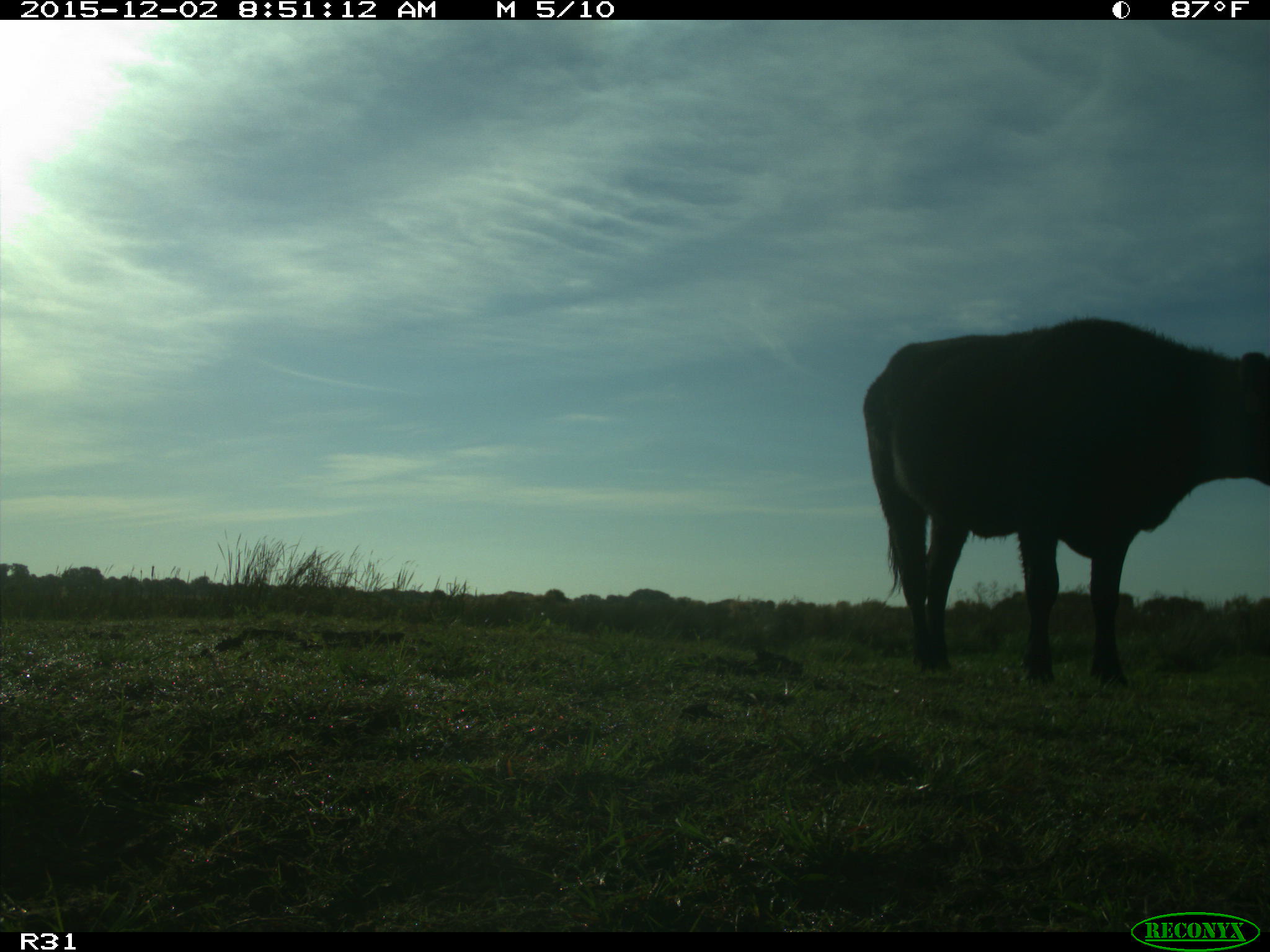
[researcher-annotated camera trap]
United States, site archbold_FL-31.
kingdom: Animalia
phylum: Chordata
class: Mammalia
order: Artiodactyla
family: Bovidae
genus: Bos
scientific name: Bos taurus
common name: domestic cow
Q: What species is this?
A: Bos taurus (domestic cow).